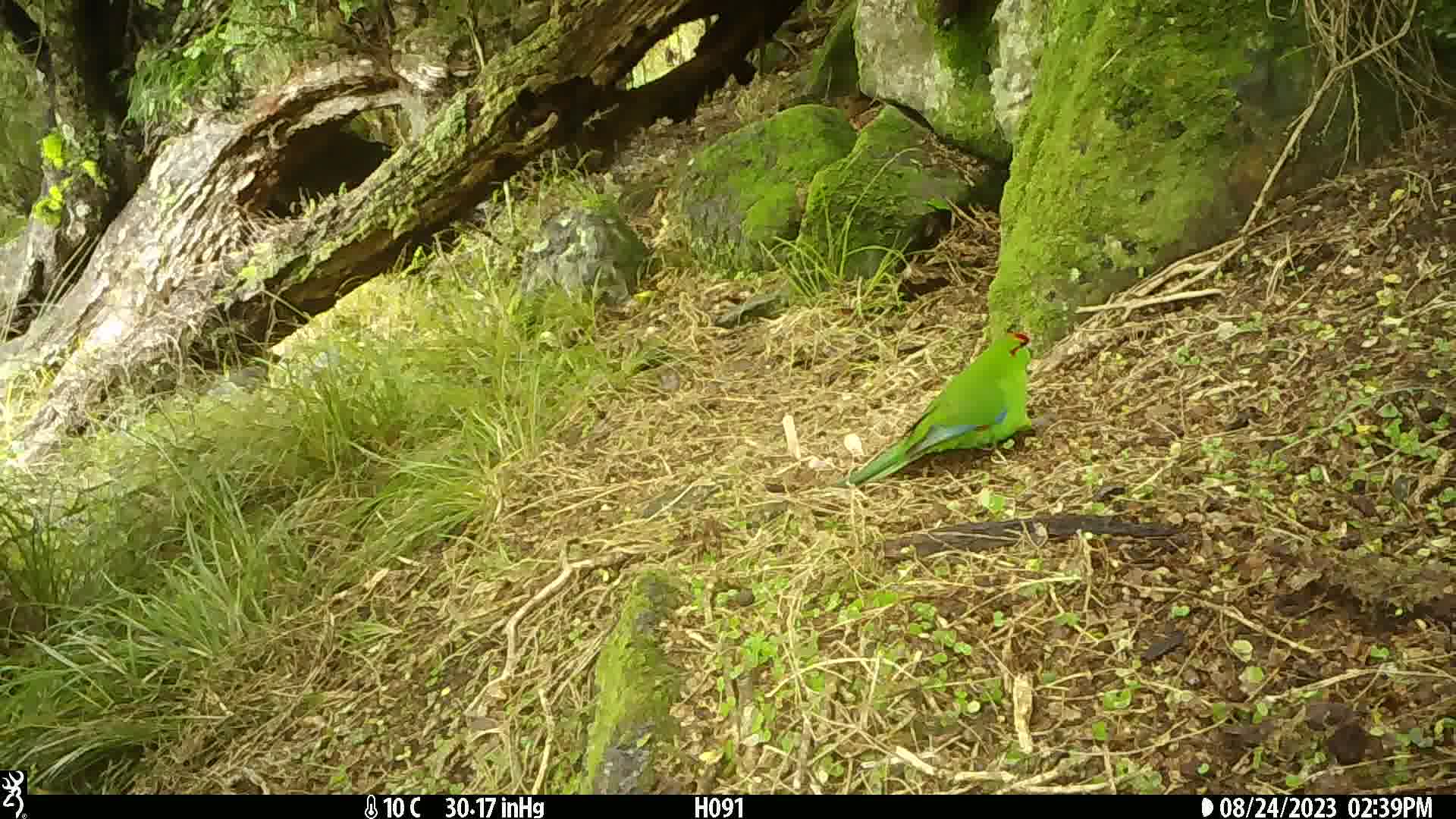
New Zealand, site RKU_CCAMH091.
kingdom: Animalia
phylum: Chordata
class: Aves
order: Psittaciformes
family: Psittaculidae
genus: Cyanoramphus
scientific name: Cyanoramphus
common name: parakeet